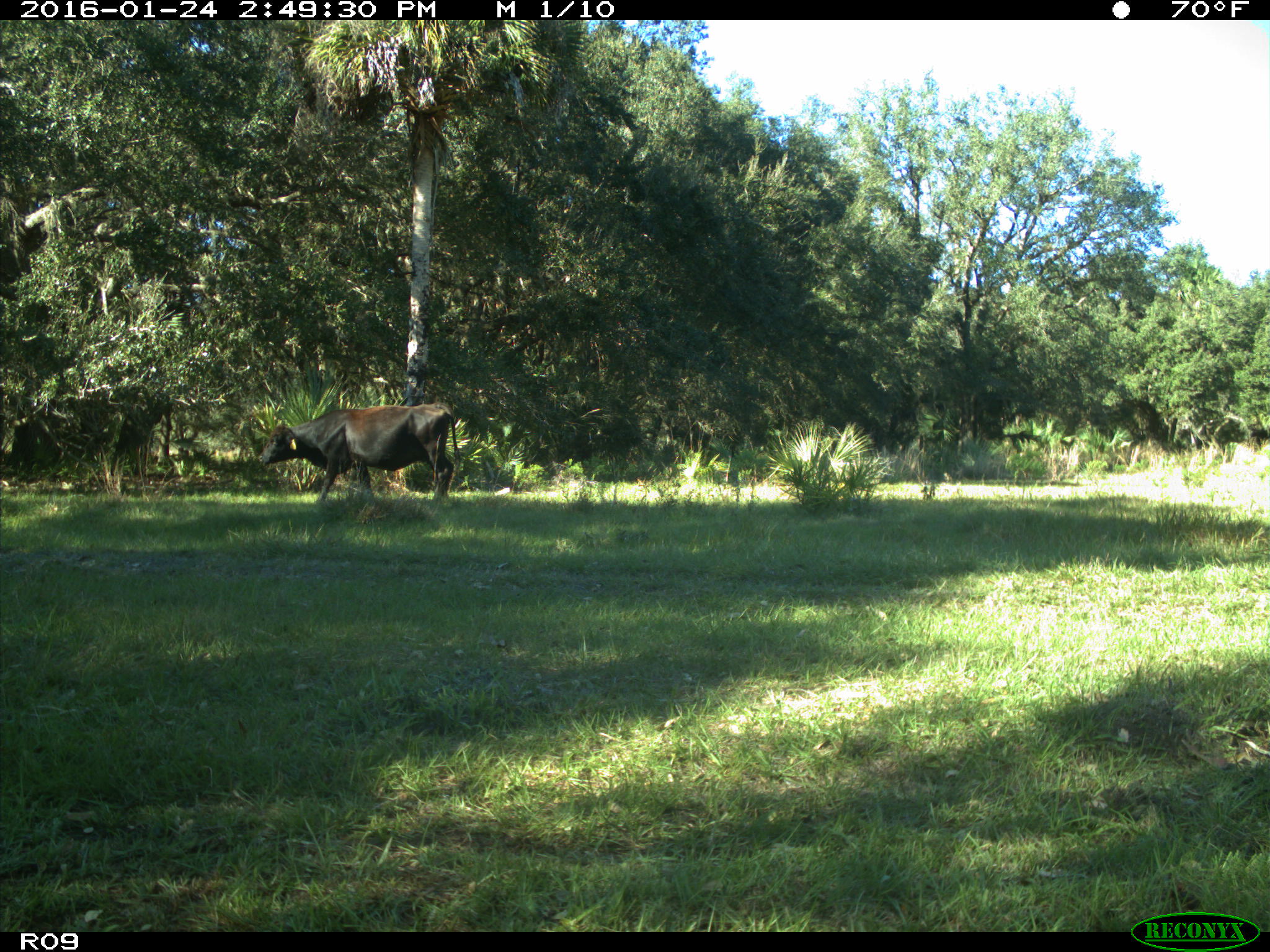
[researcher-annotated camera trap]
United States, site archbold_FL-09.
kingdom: Animalia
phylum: Chordata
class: Mammalia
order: Artiodactyla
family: Bovidae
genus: Bos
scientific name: Bos taurus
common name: domestic cow